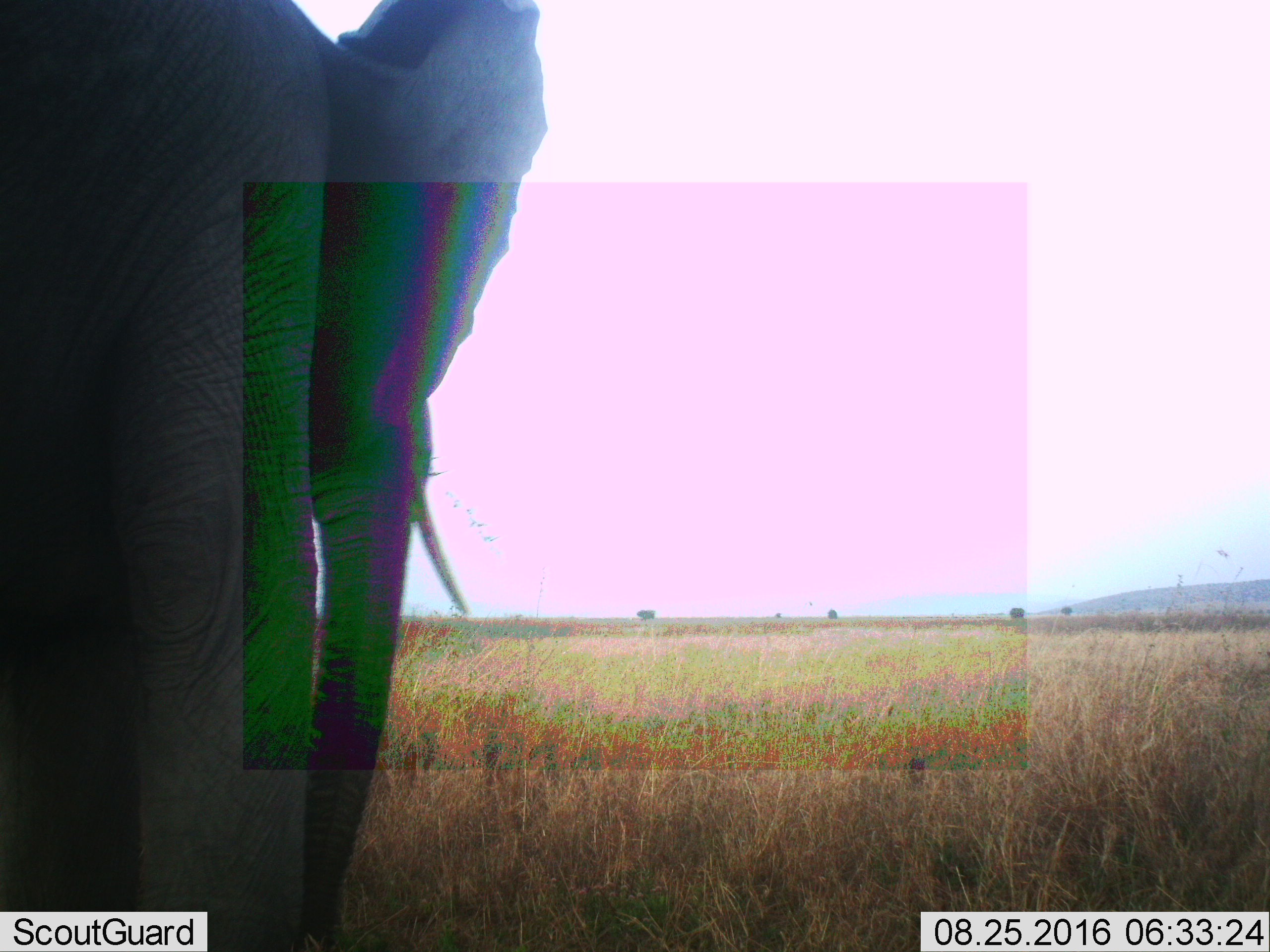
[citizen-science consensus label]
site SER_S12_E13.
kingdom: Animalia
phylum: Chordata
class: Mammalia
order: Proboscidea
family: Elephantidae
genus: Loxodonta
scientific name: Loxodonta africana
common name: african bush elephant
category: elephant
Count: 1.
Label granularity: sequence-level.